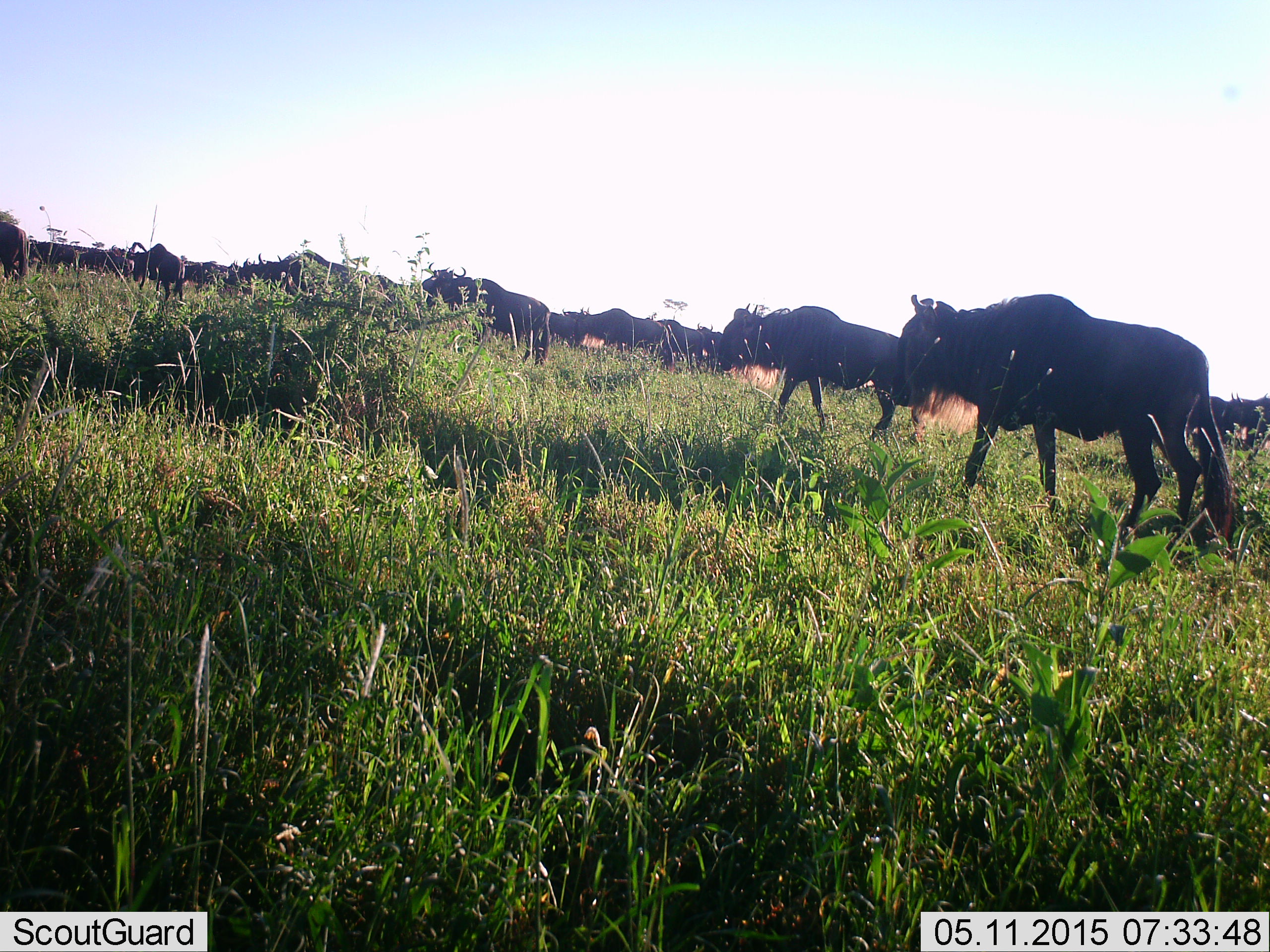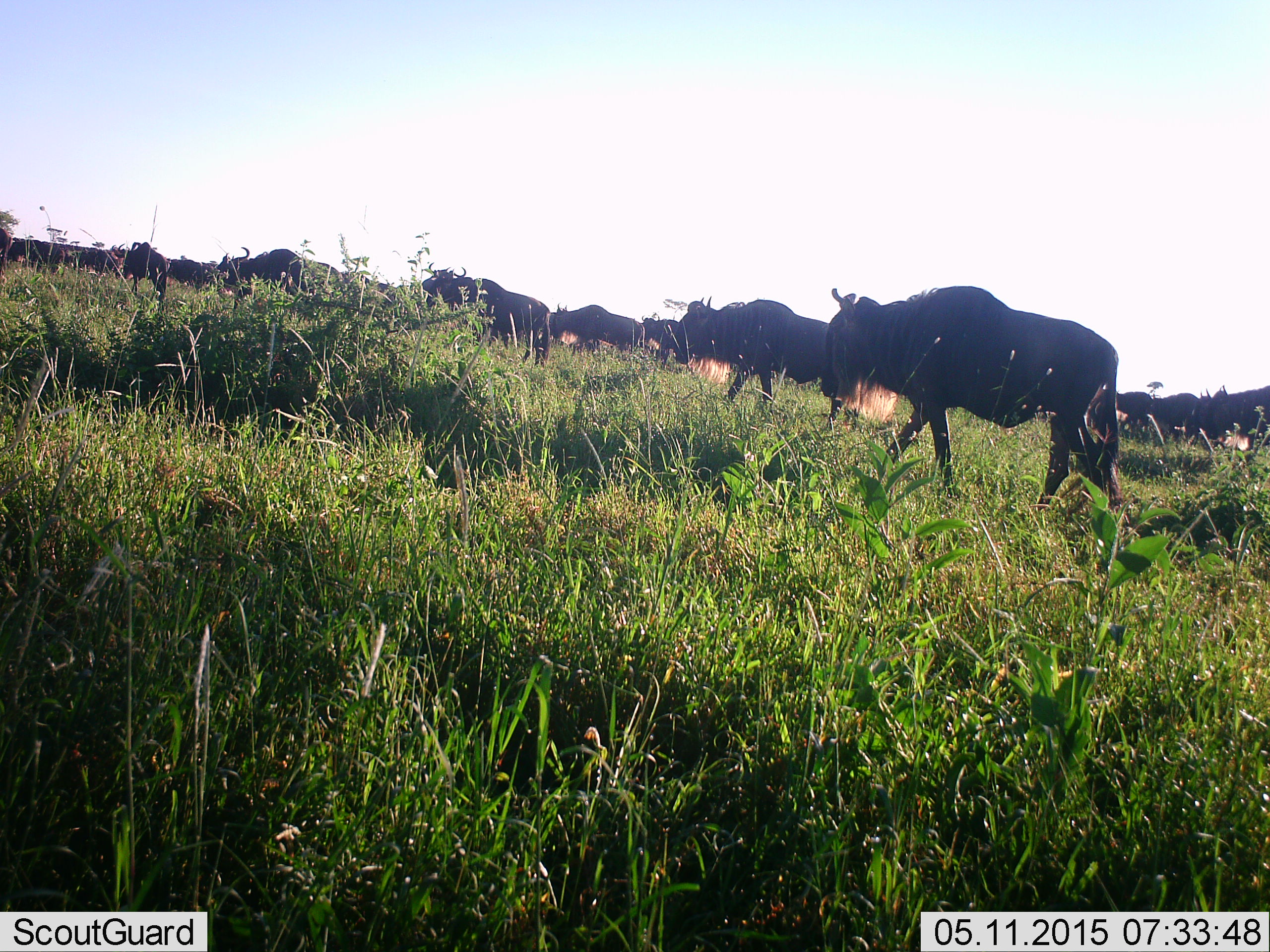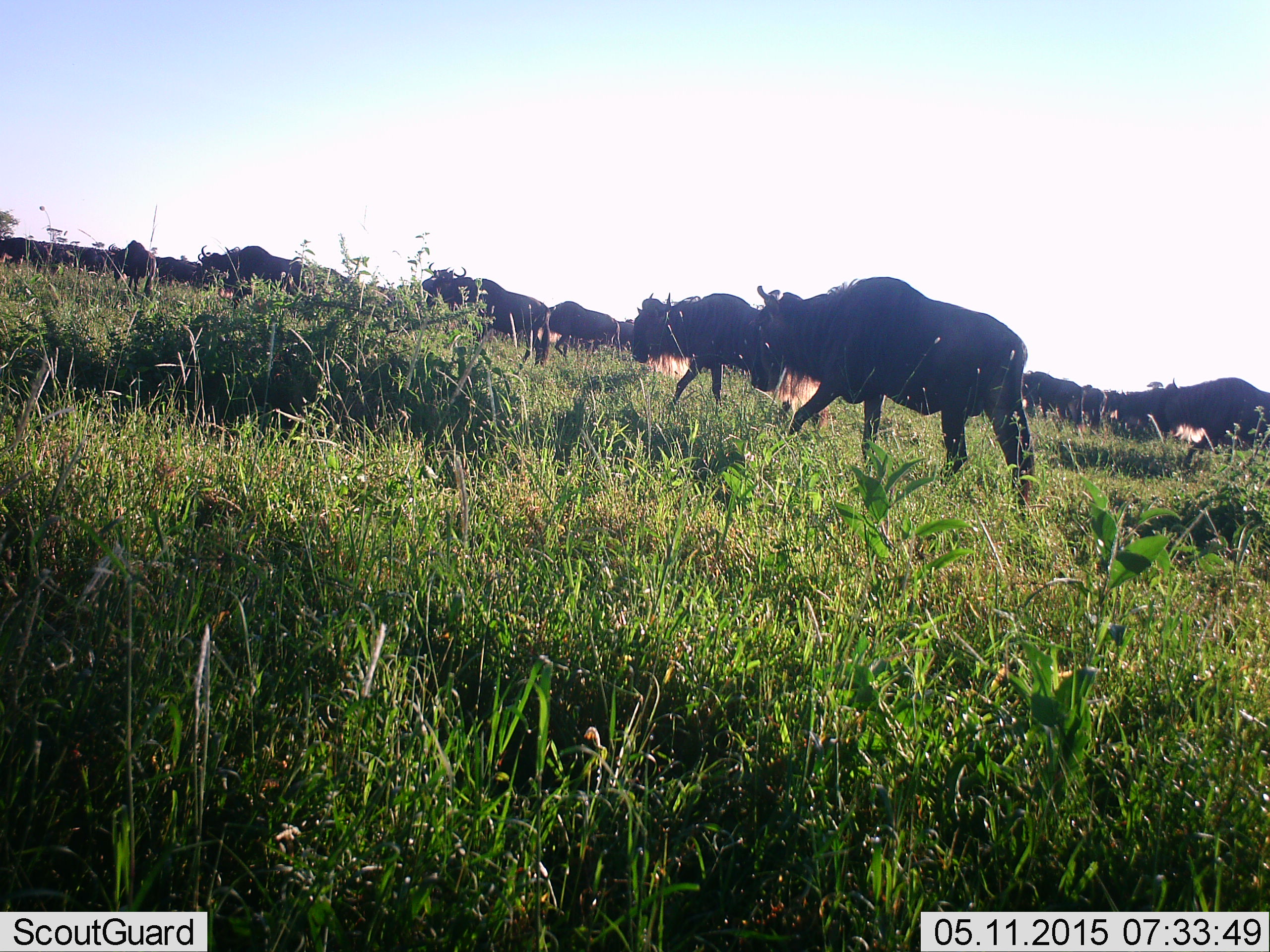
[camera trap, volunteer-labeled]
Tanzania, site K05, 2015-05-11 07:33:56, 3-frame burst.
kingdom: Animalia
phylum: Chordata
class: Mammalia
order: Artiodactyla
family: Bovidae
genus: Connochaetes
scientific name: Connochaetes taurinus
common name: blue wildebeest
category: wildebeest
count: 11-50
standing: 10%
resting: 0%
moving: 100%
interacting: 0%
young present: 0%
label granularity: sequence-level